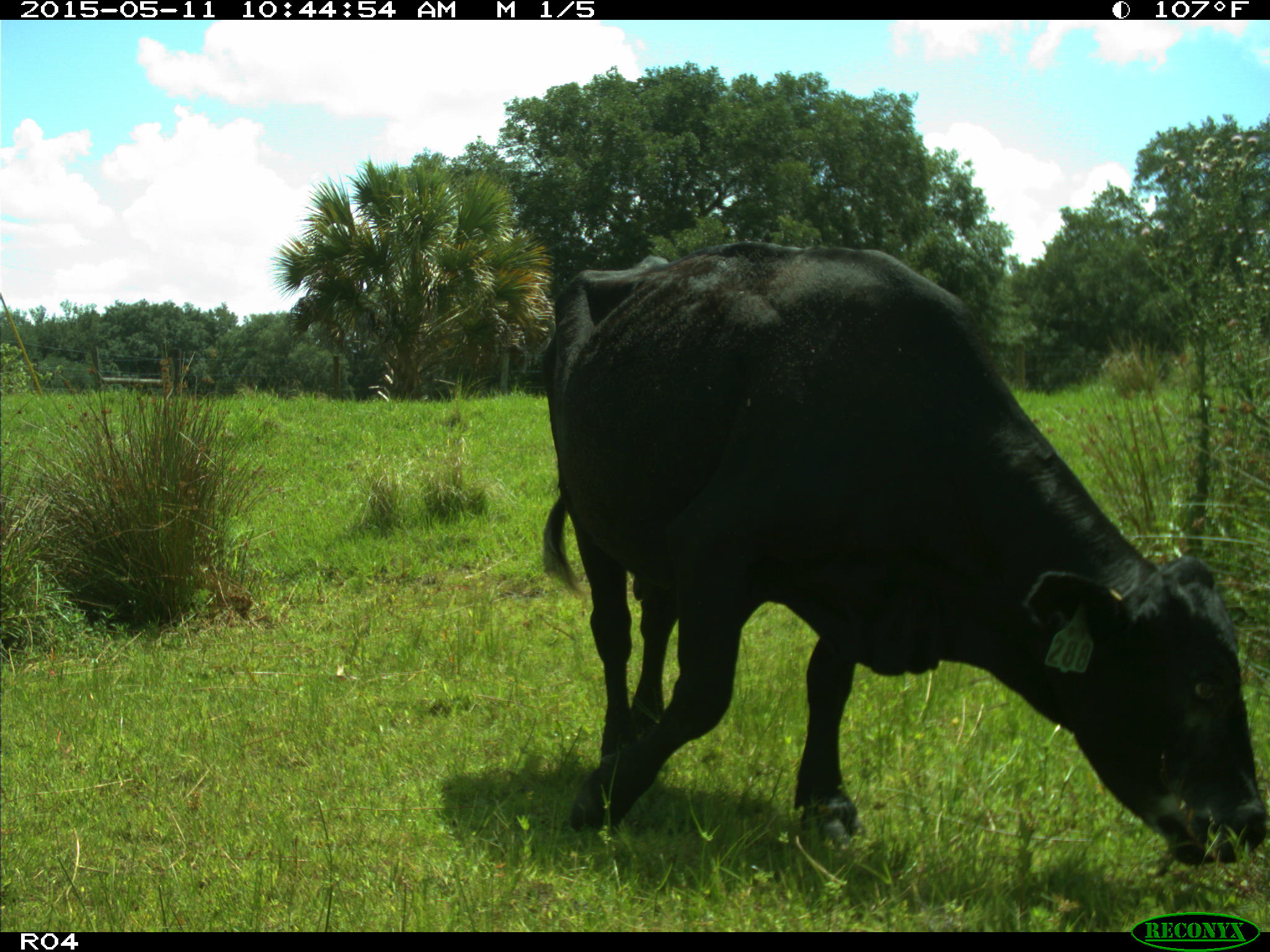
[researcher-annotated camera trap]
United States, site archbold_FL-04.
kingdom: Animalia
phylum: Chordata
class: Mammalia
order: Artiodactyla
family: Bovidae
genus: Bos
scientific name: Bos taurus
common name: domestic cow